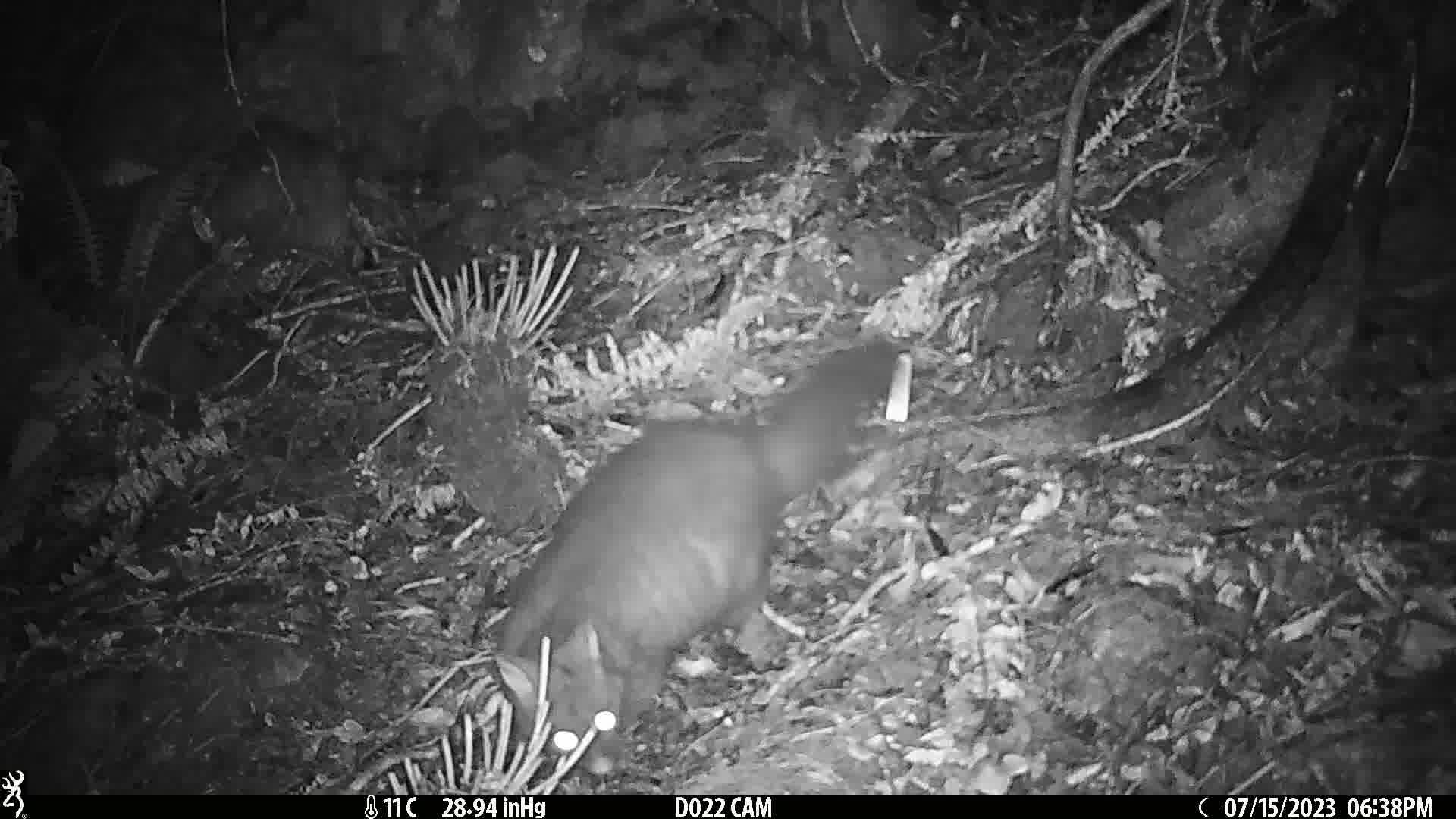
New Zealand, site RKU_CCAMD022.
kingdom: Animalia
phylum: Chordata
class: Mammalia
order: Diprotodontia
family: Phalangeridae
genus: Trichosurus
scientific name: Trichosurus vulpecula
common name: common brushtail possum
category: possum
Possum (common brushtail possum) (Trichosurus vulpecula).